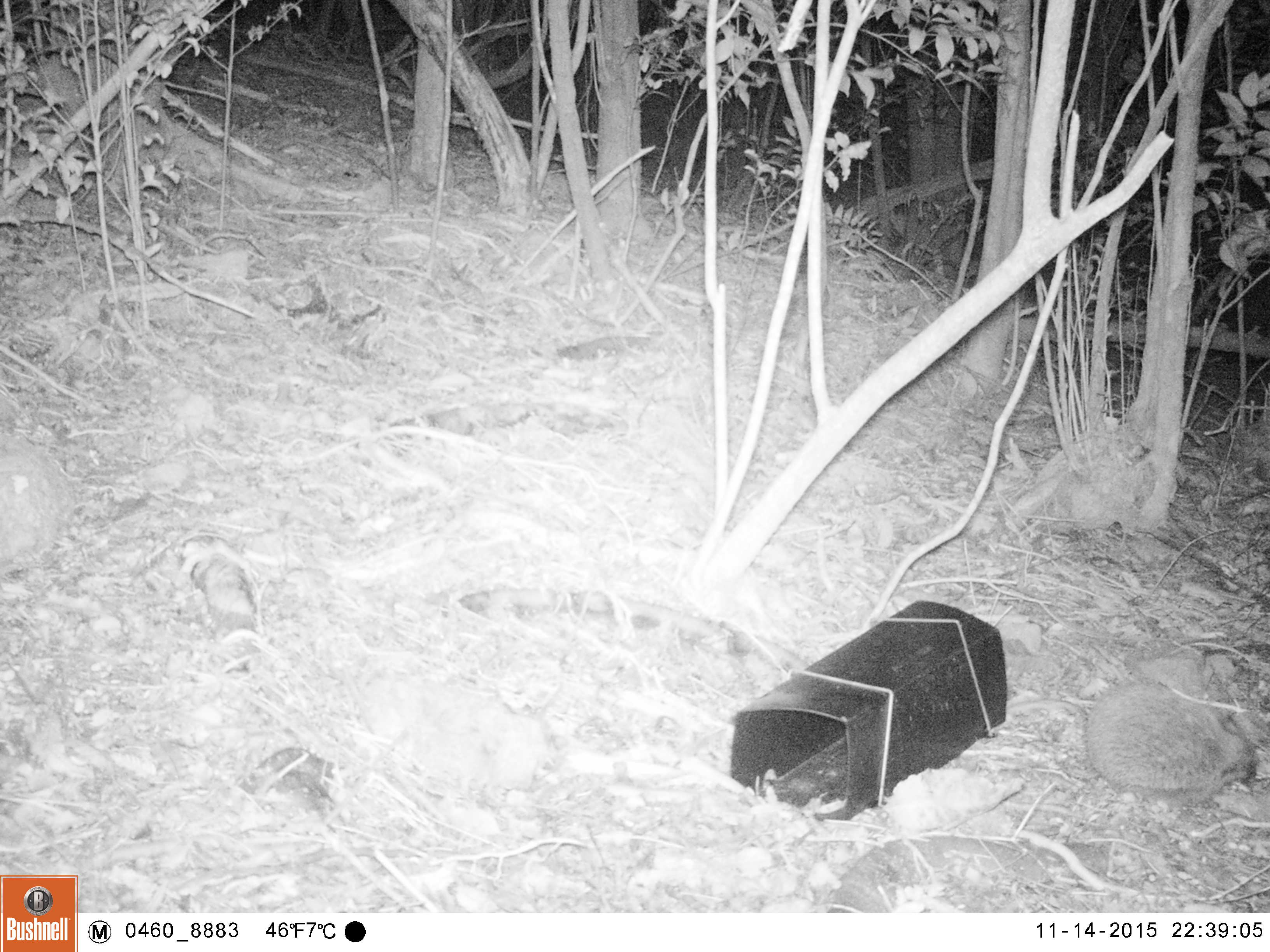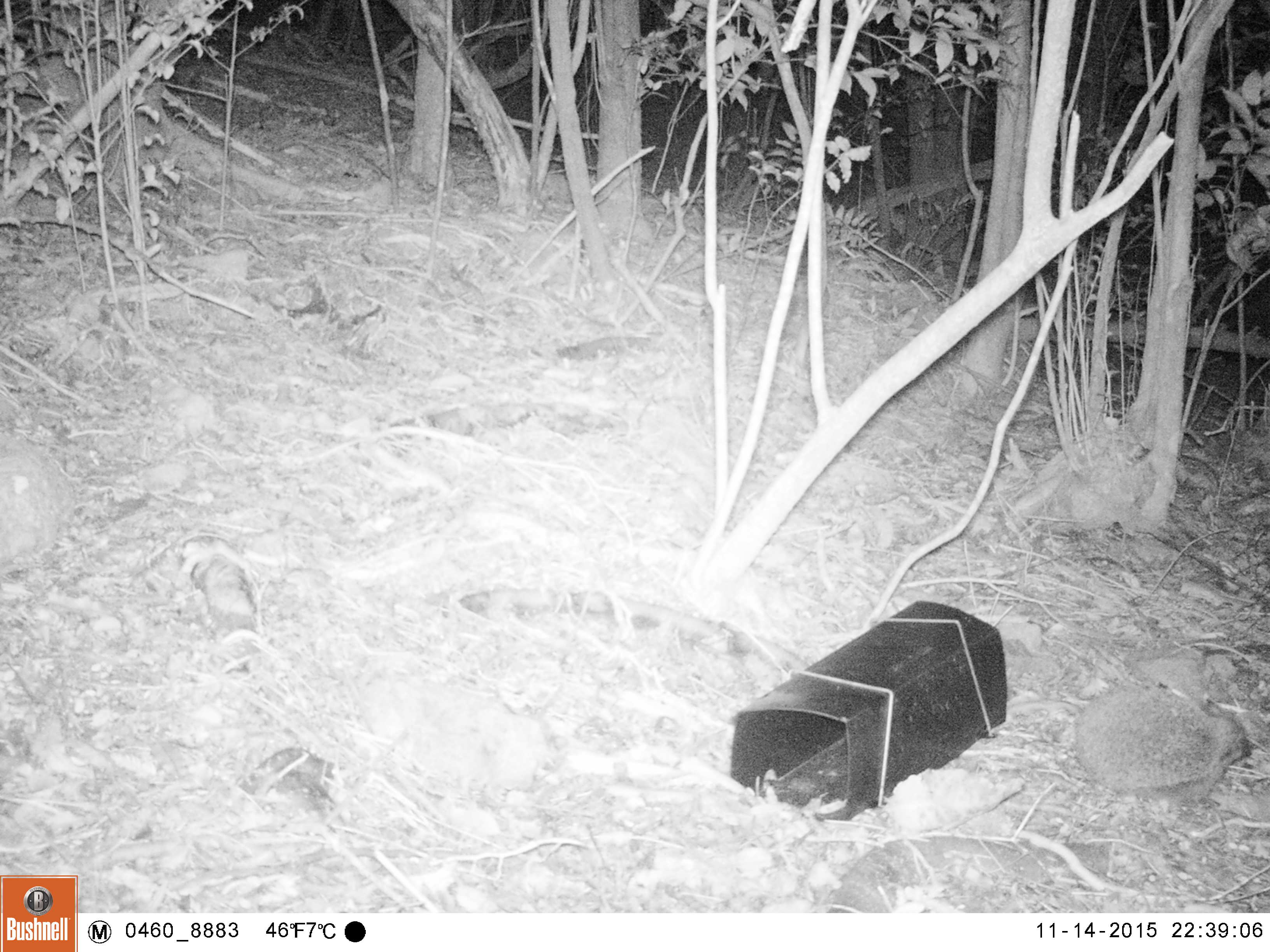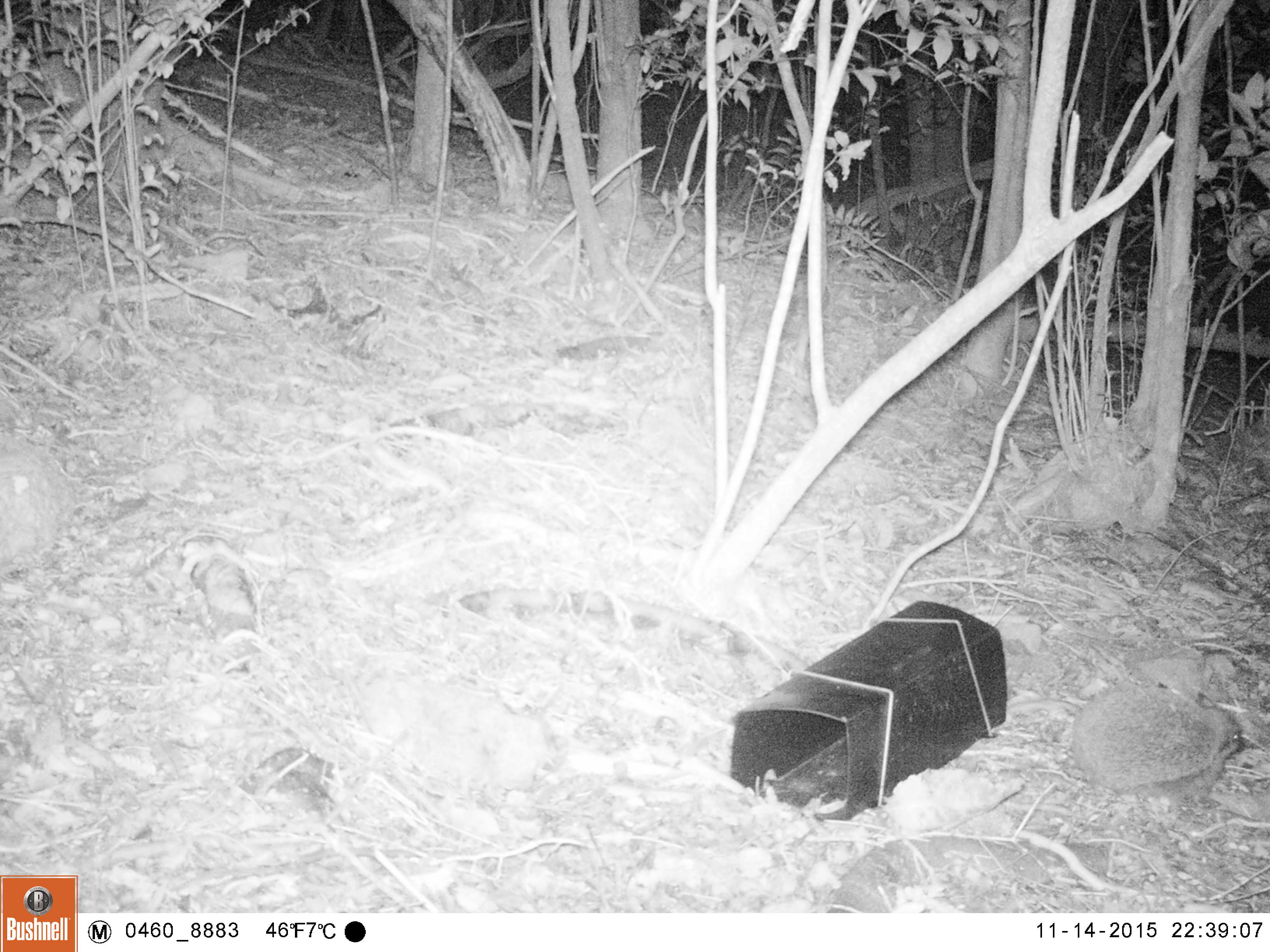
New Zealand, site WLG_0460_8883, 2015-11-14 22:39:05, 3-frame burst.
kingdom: Animalia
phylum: Chordata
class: Mammalia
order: Eulipotyphla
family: Erinaceidae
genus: Erinaceus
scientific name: Erinaceus europaeus europaeus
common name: european hedgehog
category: hedgehog